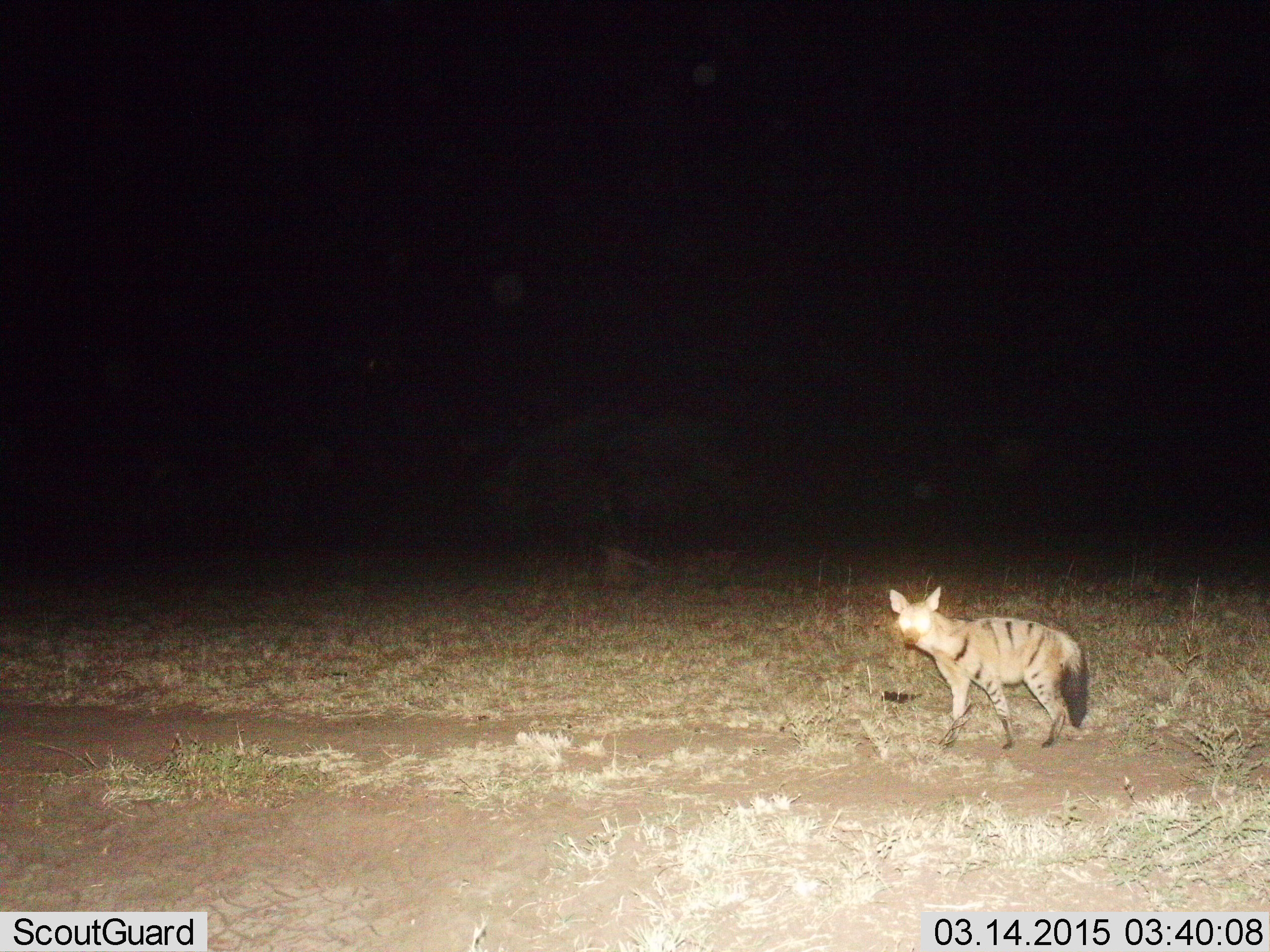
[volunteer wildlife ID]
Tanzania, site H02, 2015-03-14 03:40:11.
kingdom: Animalia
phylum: Chordata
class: Mammalia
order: Carnivora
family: Hyaenidae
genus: Proteles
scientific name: Proteles cristatus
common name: aardwolf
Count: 1.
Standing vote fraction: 60%.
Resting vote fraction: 0%.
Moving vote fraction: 40%.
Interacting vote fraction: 0%.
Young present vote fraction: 0%.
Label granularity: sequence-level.